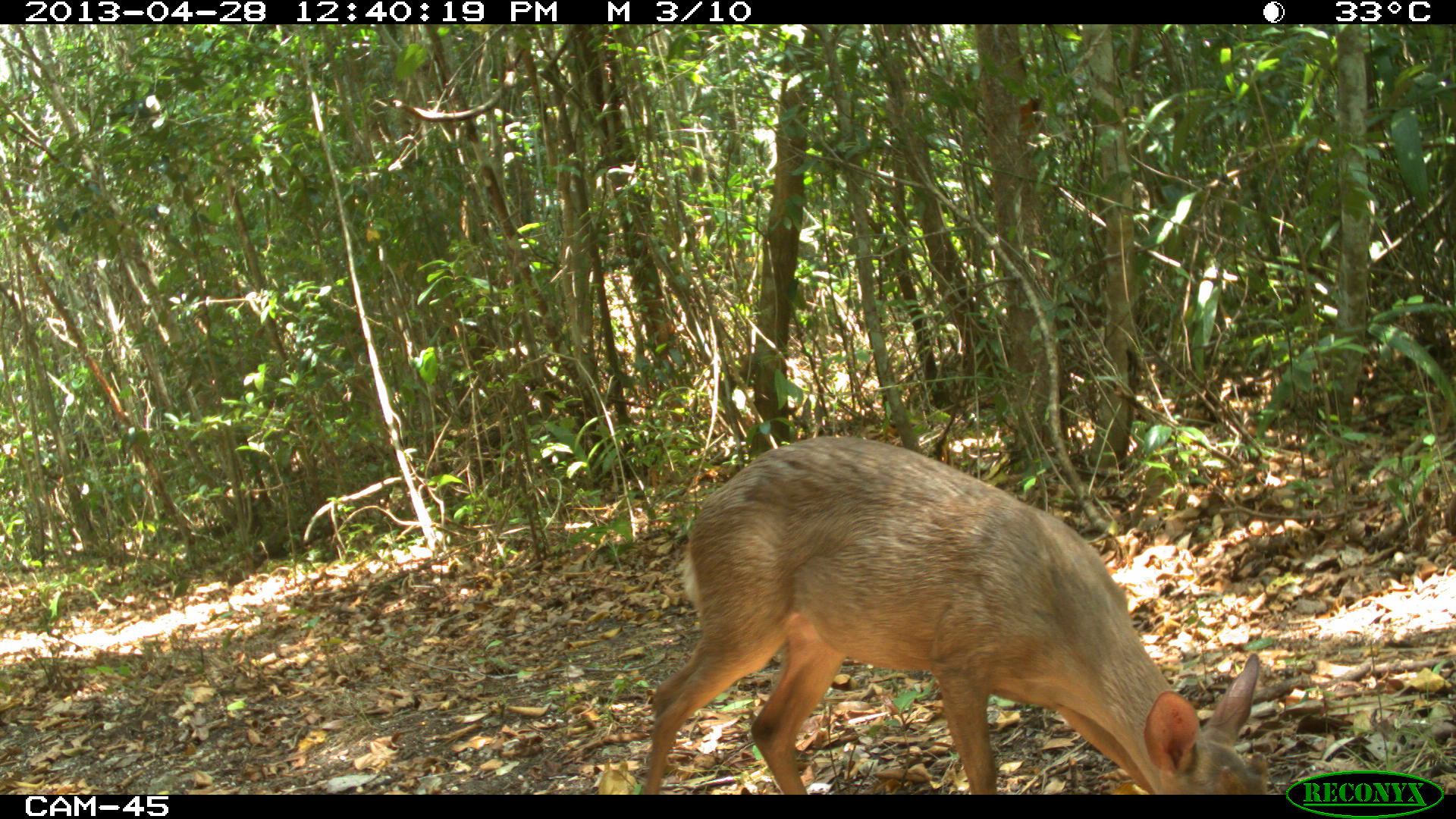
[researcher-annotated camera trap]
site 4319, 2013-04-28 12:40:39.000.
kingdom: Animalia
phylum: Chordata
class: Mammalia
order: Artiodactyla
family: Cervidae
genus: Odocoileus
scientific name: Odocoileus pandora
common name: yucatán brown brocket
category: mazama pandora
Mazama pandora (yucatán brown brocket) (Odocoileus pandora), count 1, sex male.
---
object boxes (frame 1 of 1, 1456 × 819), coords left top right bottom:
mazama pandora: 645 432 1270 793